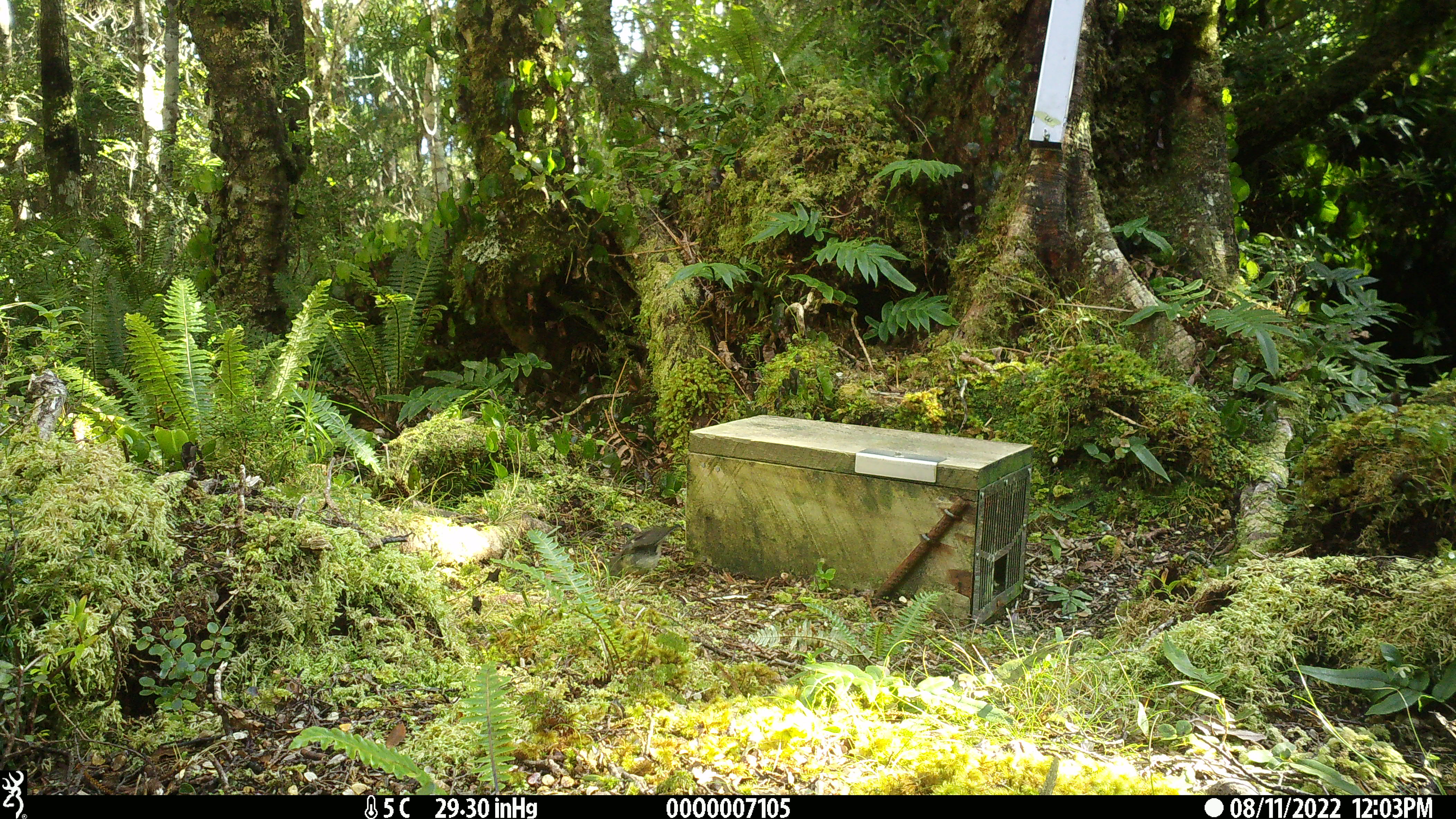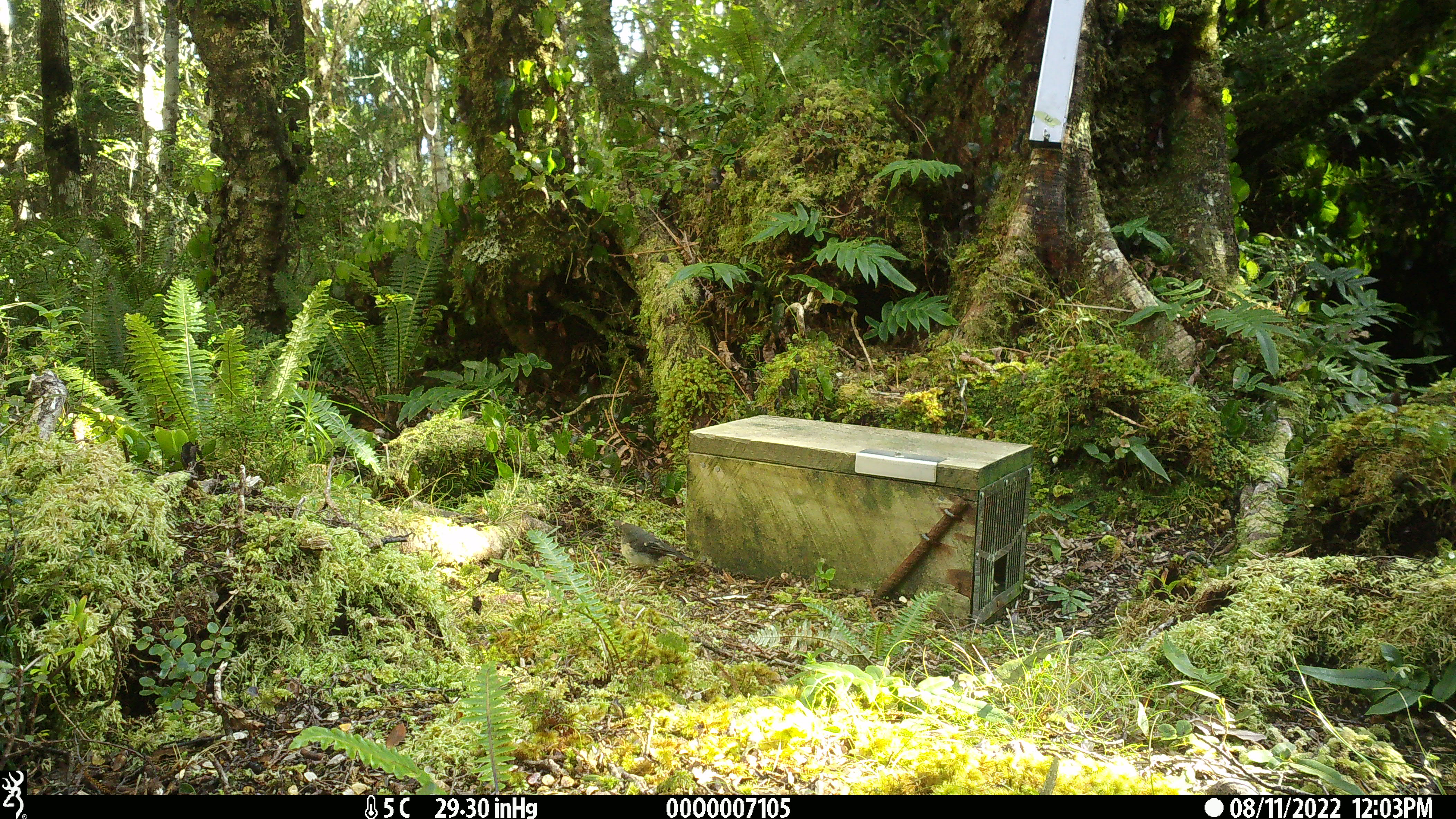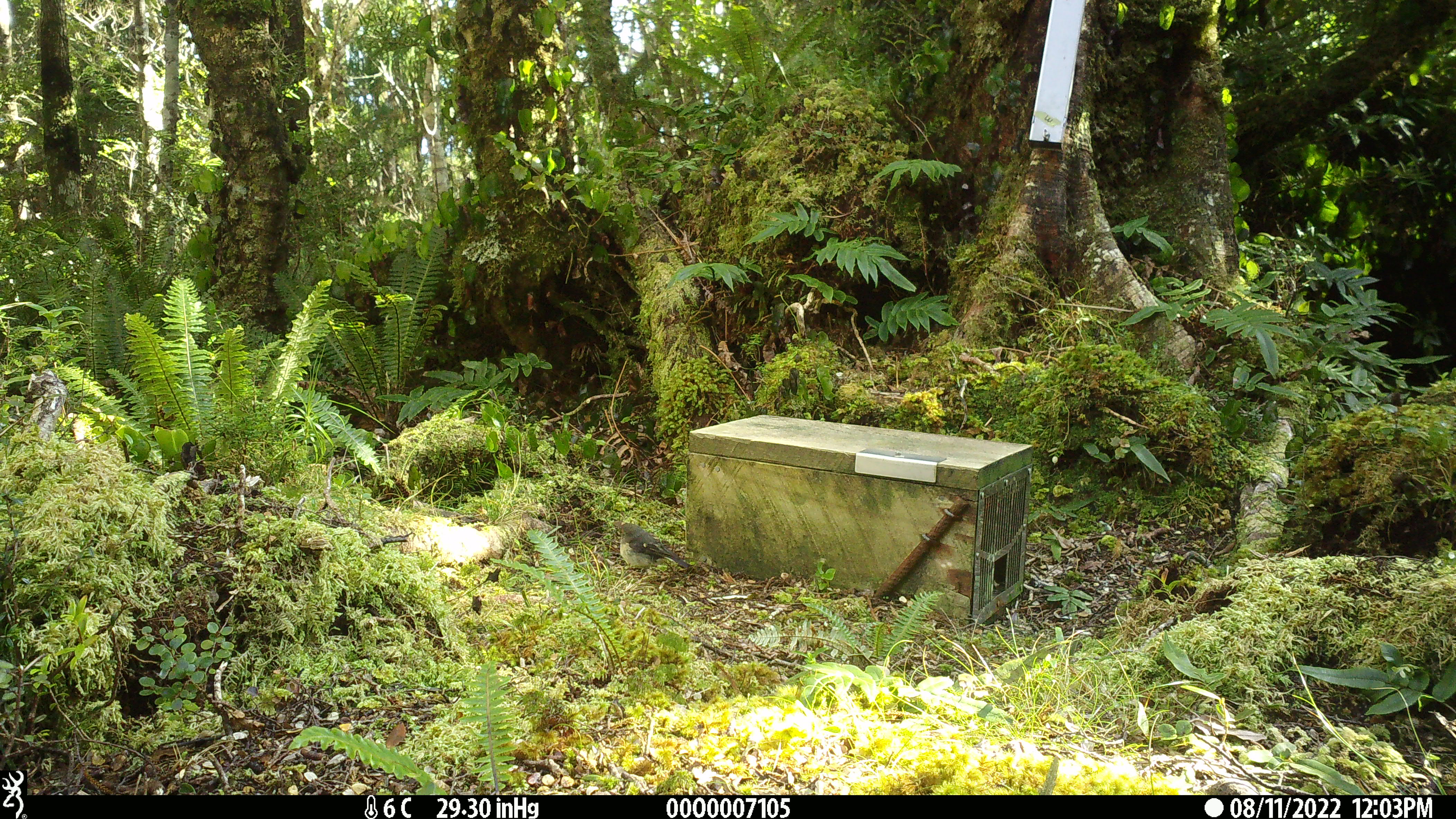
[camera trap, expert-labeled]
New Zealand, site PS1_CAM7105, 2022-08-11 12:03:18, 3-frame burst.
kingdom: Animalia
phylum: Chordata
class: Aves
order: Passeriformes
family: Petroicidae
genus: Petroica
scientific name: Petroica macrocephala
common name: tomtit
Tomtit (Petroica macrocephala).